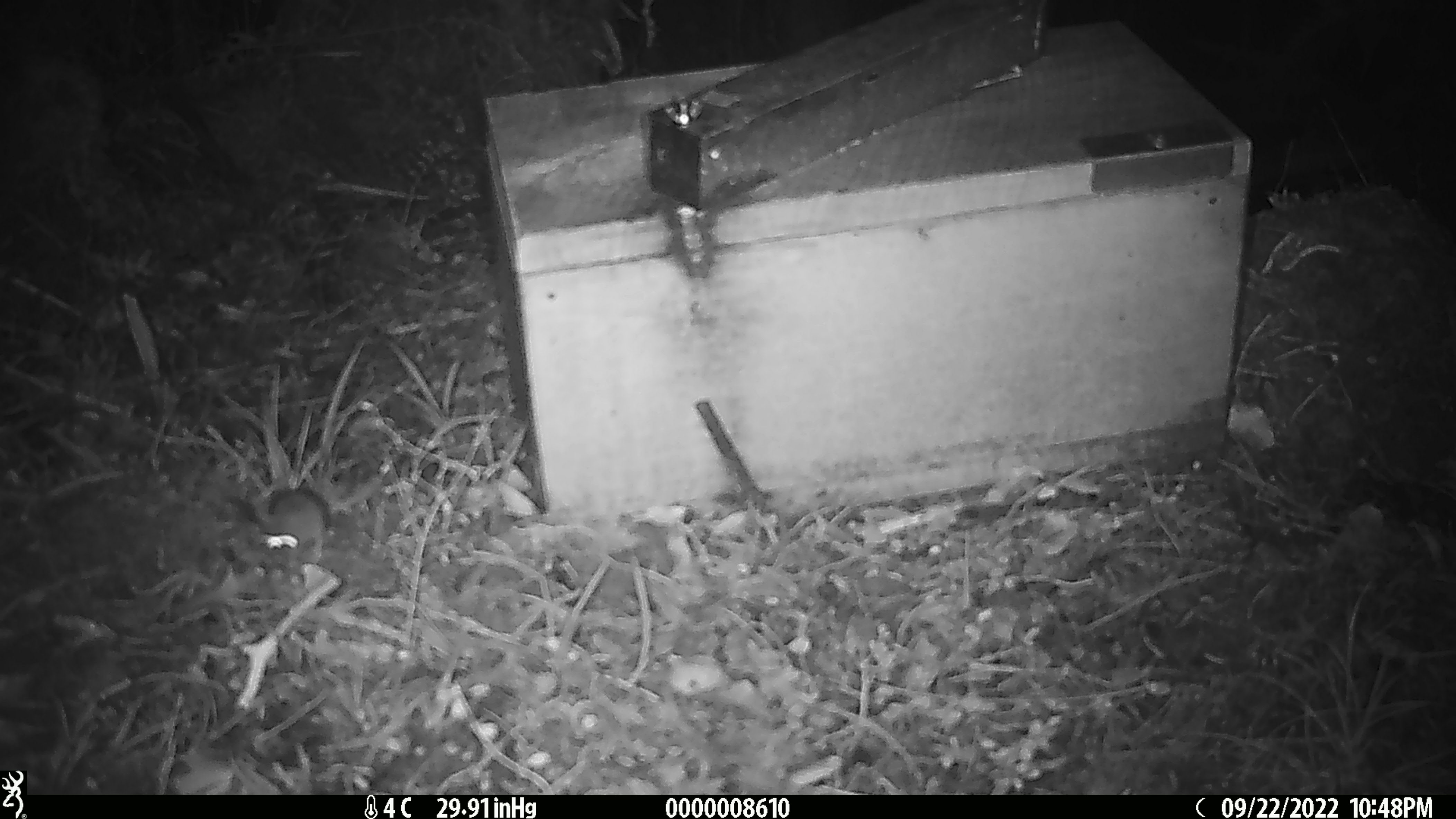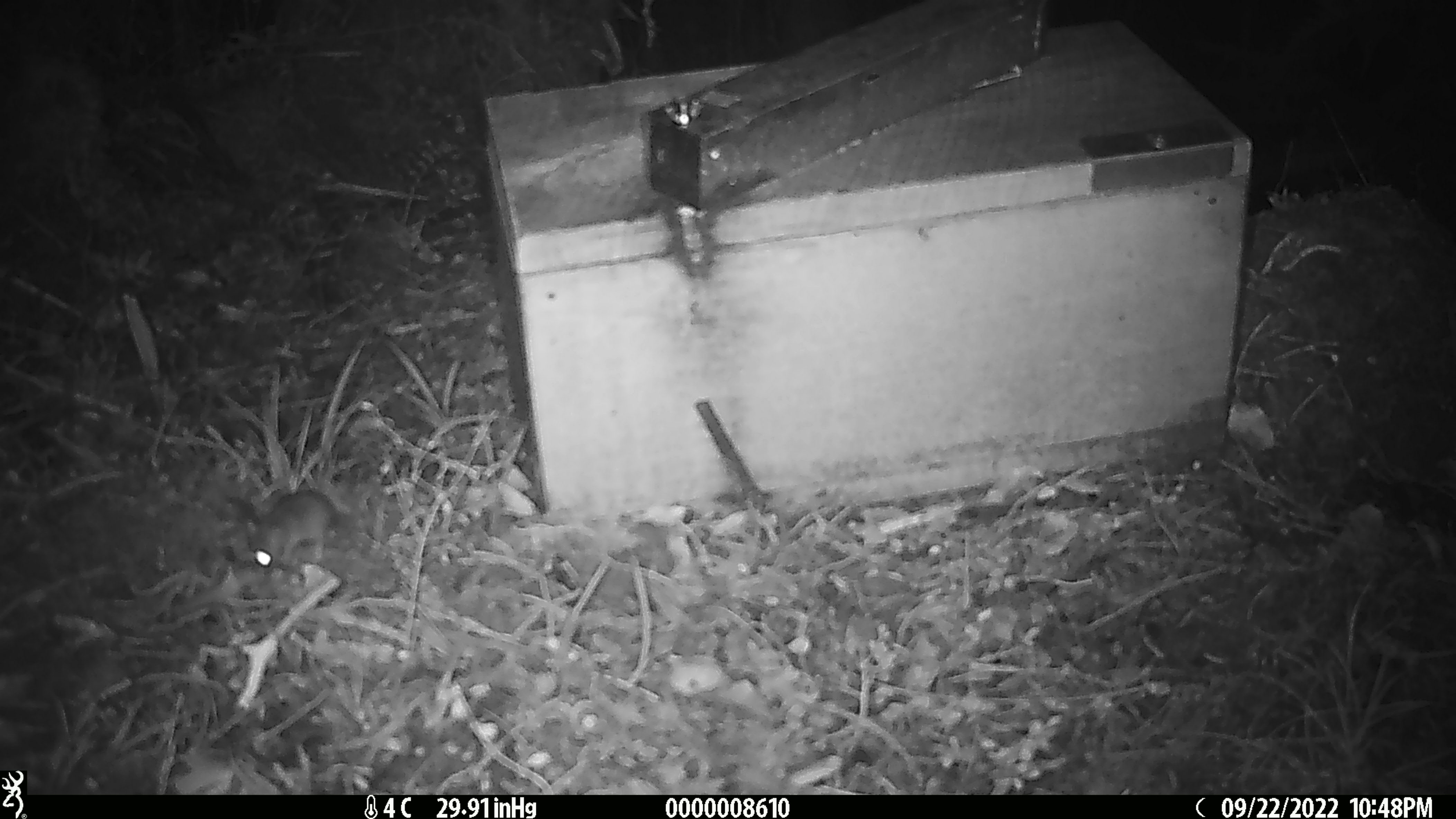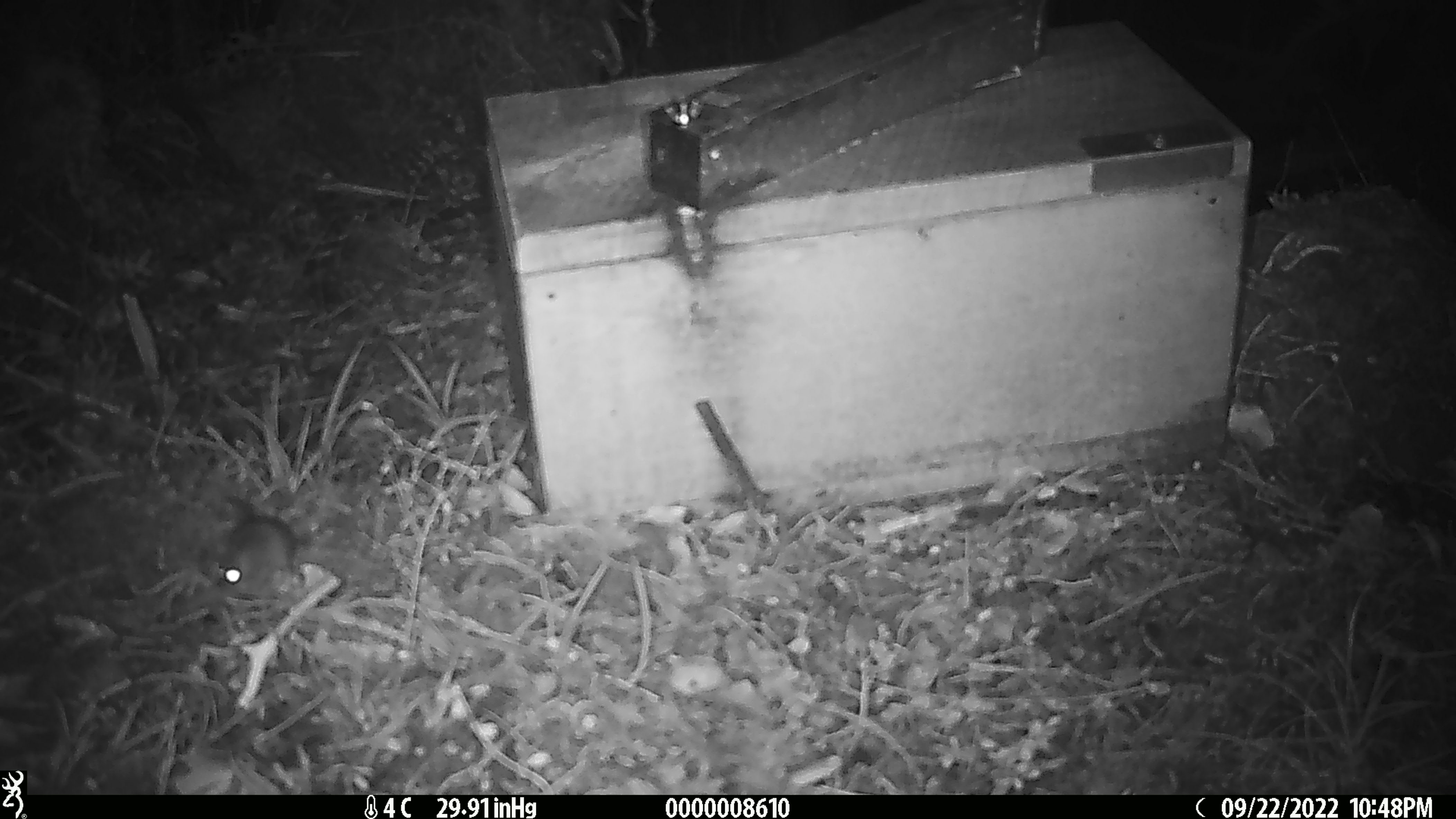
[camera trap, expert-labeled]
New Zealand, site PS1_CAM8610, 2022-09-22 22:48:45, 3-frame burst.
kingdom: Animalia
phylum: Chordata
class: Mammalia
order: Rodentia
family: Muridae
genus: Mus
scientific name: Mus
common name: mouse